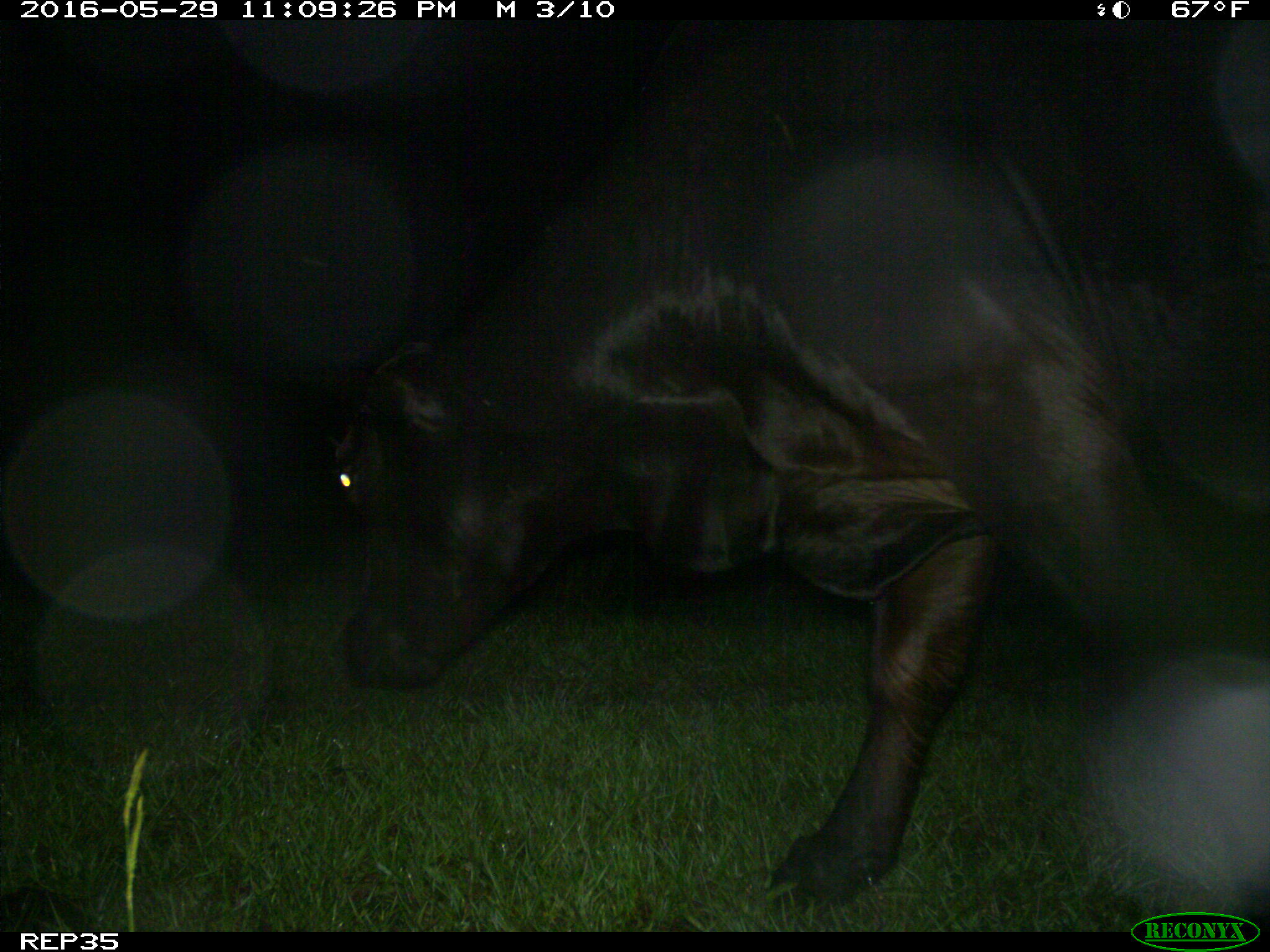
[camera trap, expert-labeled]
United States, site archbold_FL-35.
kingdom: Animalia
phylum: Chordata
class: Mammalia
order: Artiodactyla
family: Bovidae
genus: Bos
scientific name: Bos taurus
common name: domestic cow